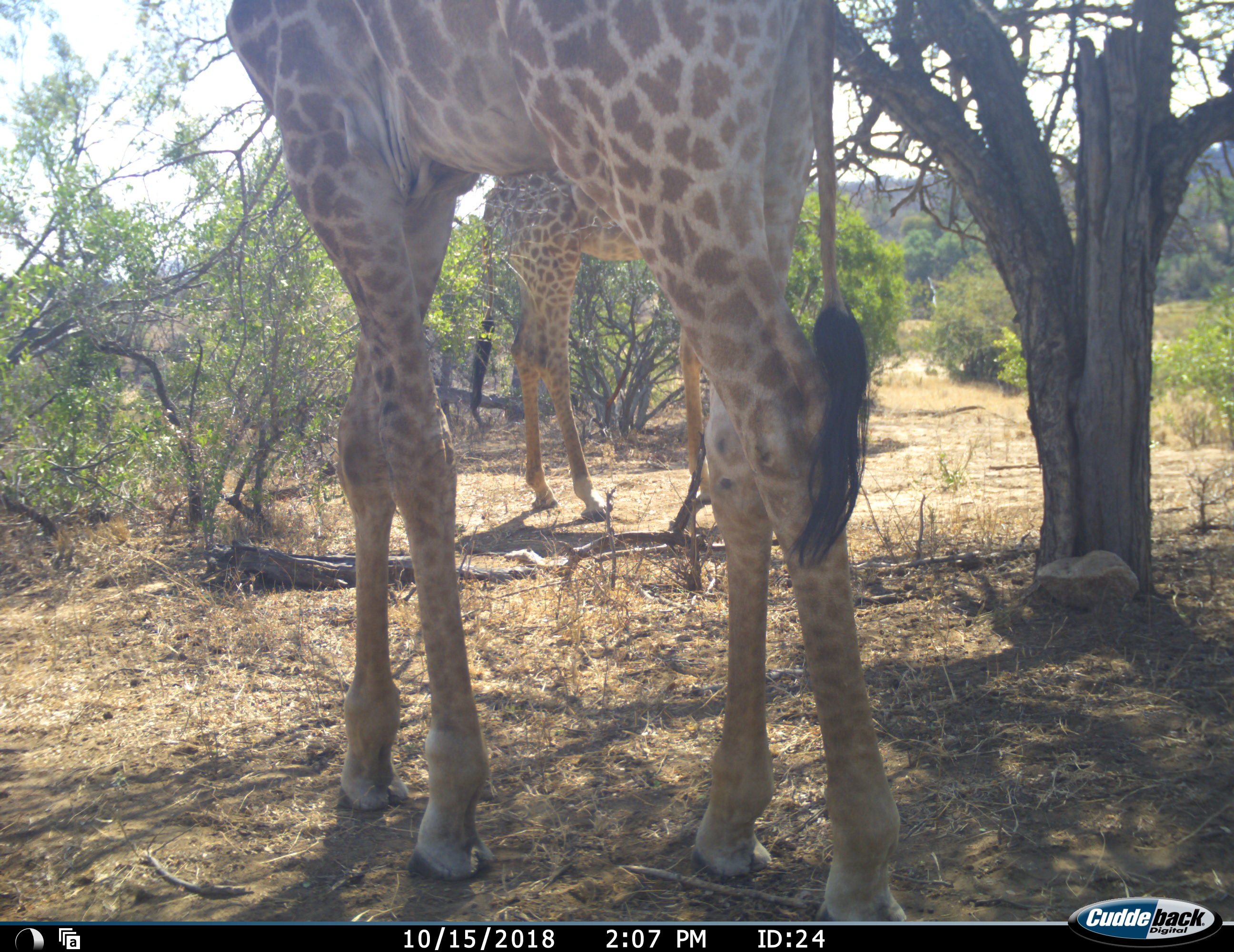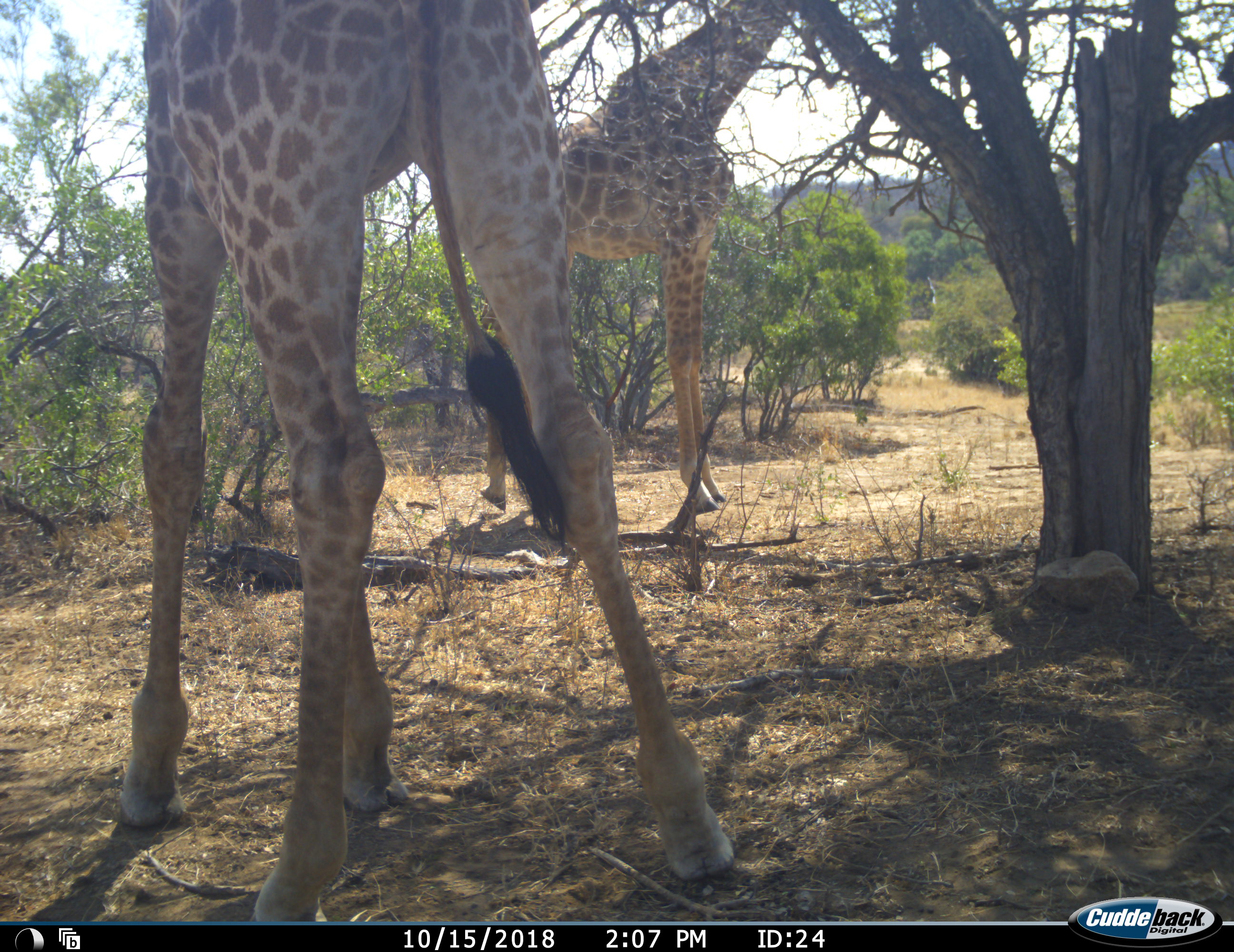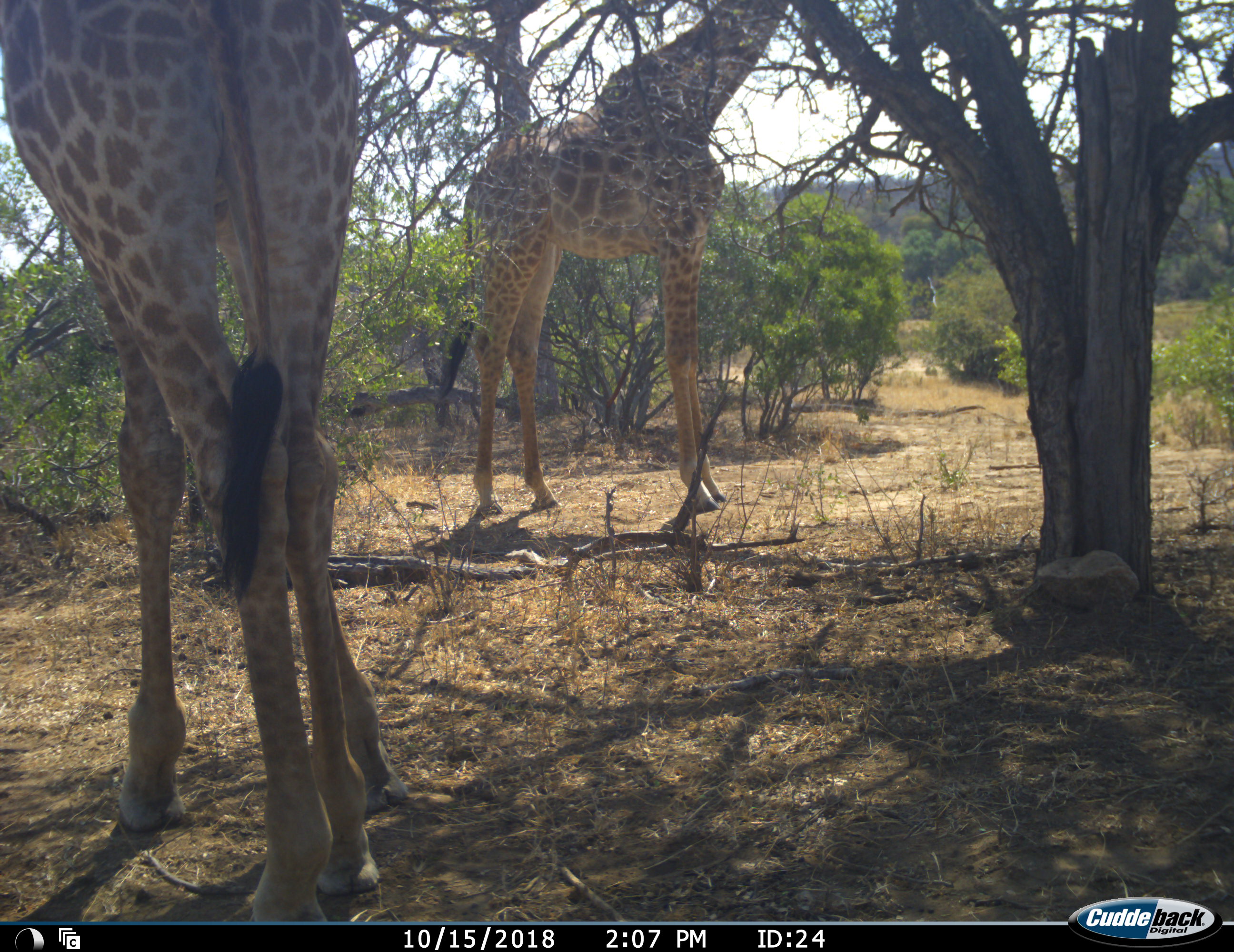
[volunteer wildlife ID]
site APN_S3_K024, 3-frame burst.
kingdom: Animalia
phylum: Chordata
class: Mammalia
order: Artiodactyla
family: Giraffidae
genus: Giraffa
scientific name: Giraffa camelopardalis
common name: giraffe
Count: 2.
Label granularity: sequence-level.